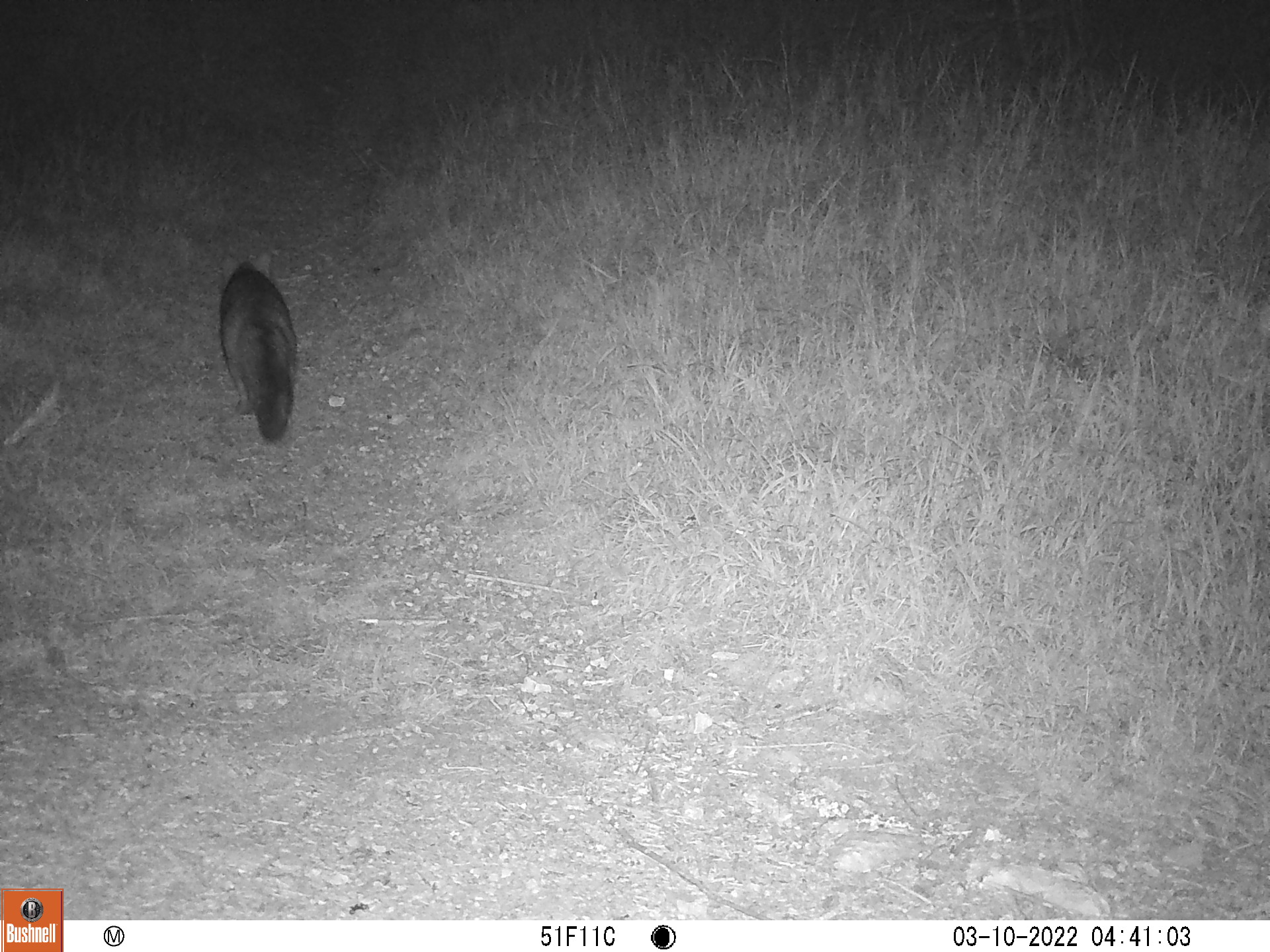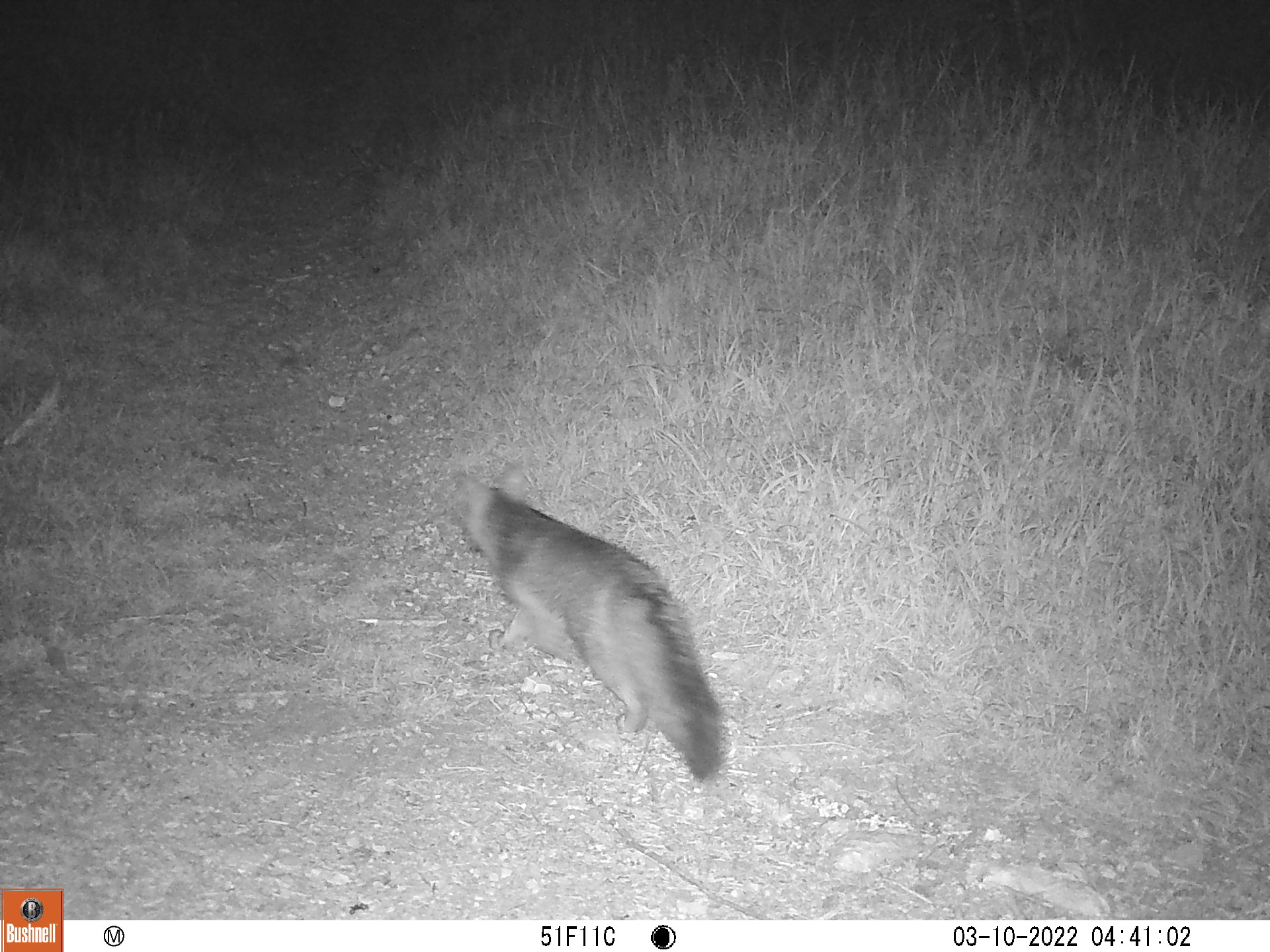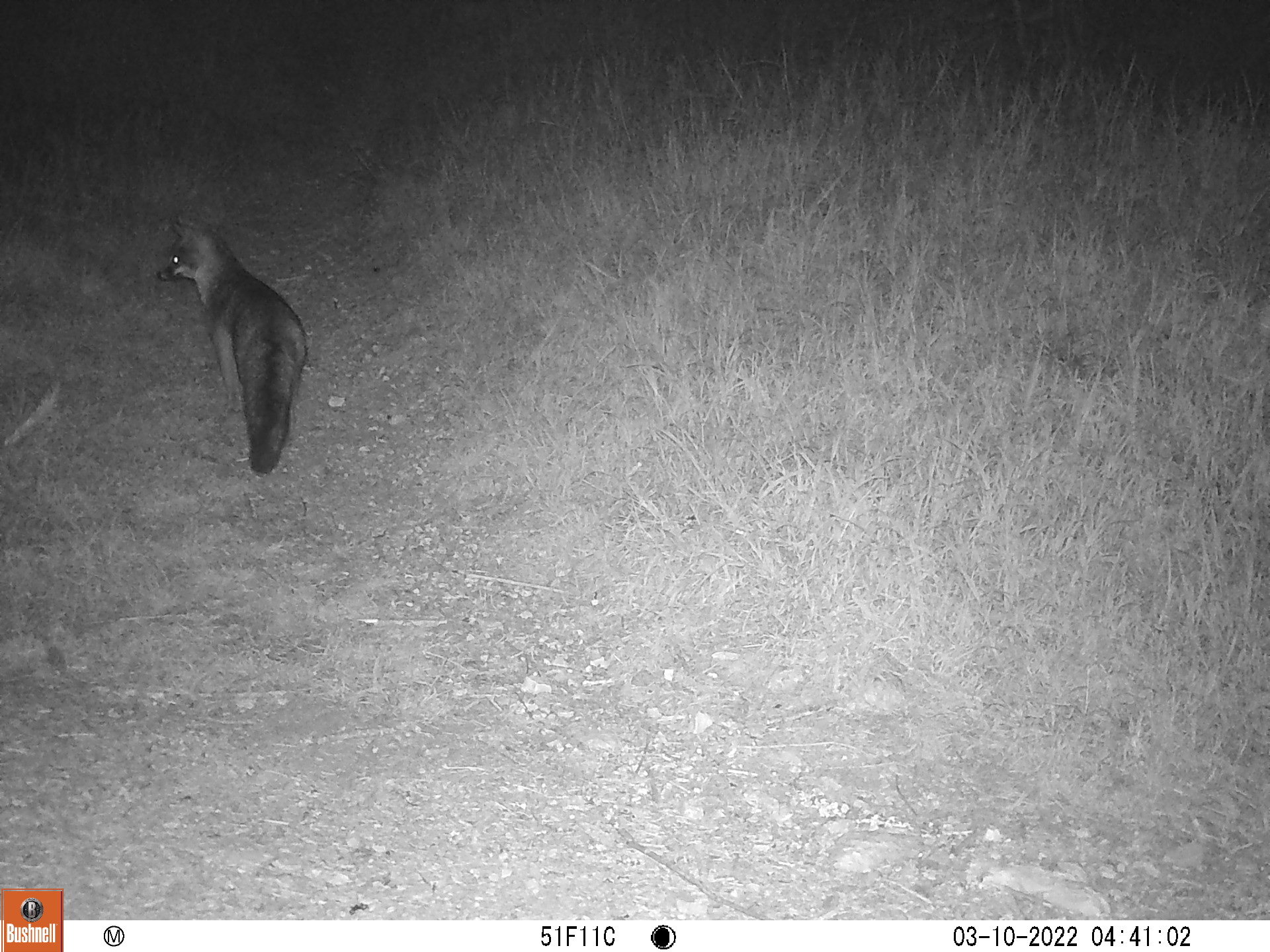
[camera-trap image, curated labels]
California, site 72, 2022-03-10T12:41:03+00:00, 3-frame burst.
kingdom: Animalia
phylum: Chordata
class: Mammalia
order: Carnivora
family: Canidae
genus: Urocyon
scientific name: Urocyon cinereoargenteus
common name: gray fox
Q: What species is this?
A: Gray fox (Urocyon cinereoargenteus).